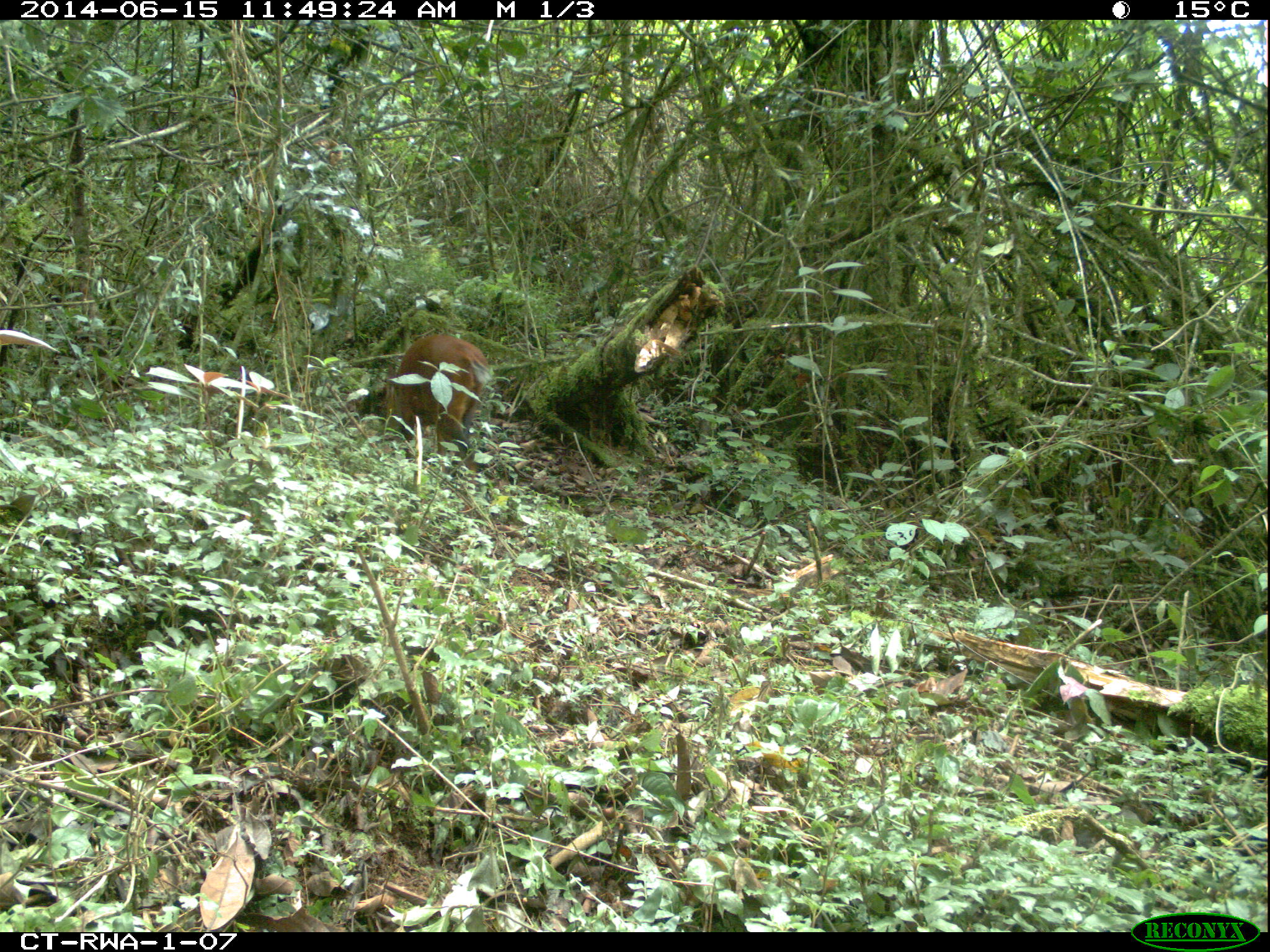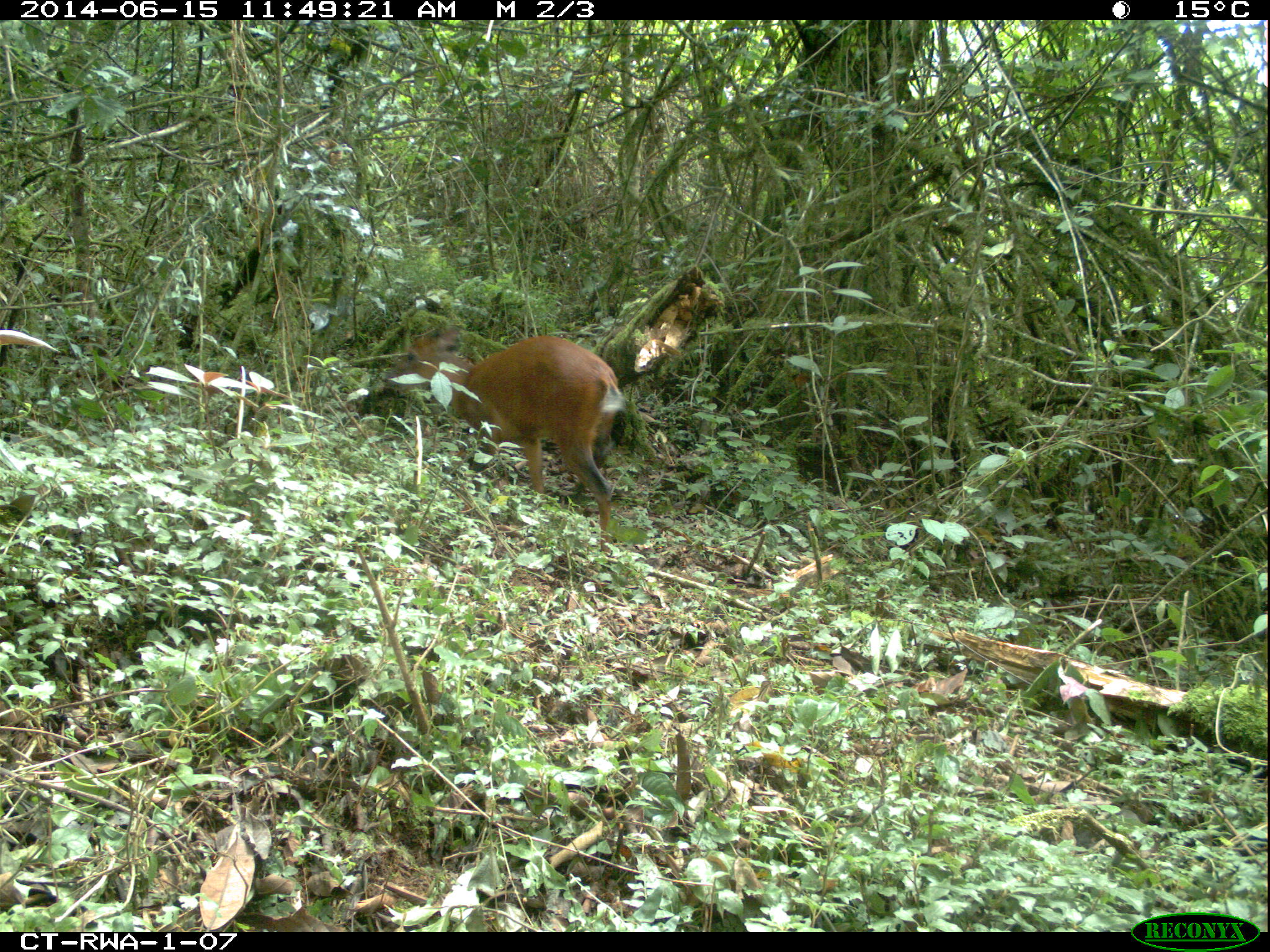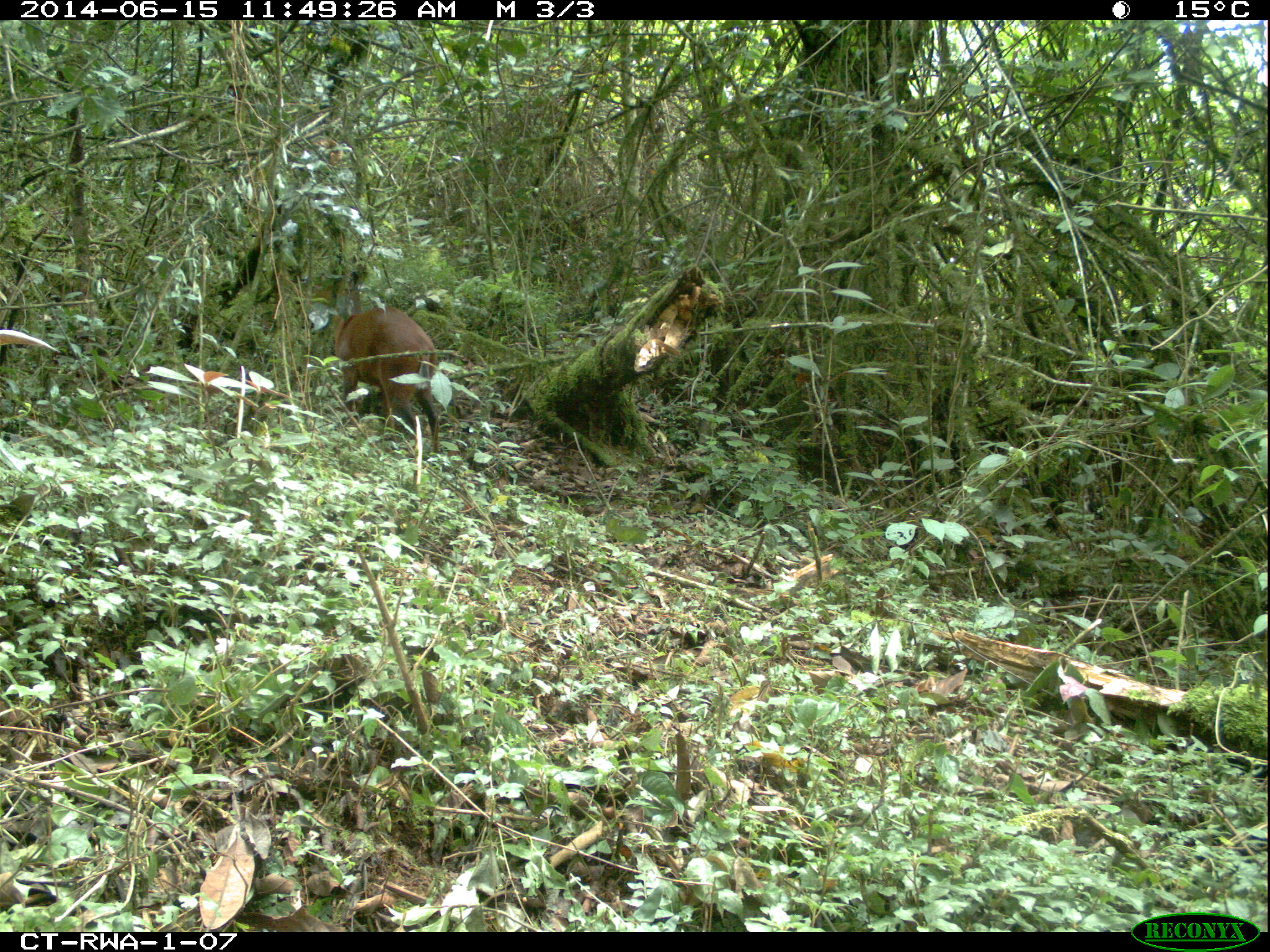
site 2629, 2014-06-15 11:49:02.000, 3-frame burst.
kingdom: Animalia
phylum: Chordata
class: Mammalia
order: Artiodactyla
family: Bovidae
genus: Cephalophus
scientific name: Cephalophus nigrifrons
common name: black-fronted duiker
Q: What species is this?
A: Cephalophus nigrifrons (black-fronted duiker).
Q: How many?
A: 1.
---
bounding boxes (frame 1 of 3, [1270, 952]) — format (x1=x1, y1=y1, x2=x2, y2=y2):
cephalophus nigrifrons: (x1=385, y1=334, x2=492, y2=490)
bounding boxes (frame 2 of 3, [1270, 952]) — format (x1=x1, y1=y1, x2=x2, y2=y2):
cephalophus nigrifrons: (x1=380, y1=323, x2=627, y2=558)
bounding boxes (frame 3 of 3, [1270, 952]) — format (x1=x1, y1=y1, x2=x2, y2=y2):
cephalophus nigrifrons: (x1=307, y1=303, x2=441, y2=453)